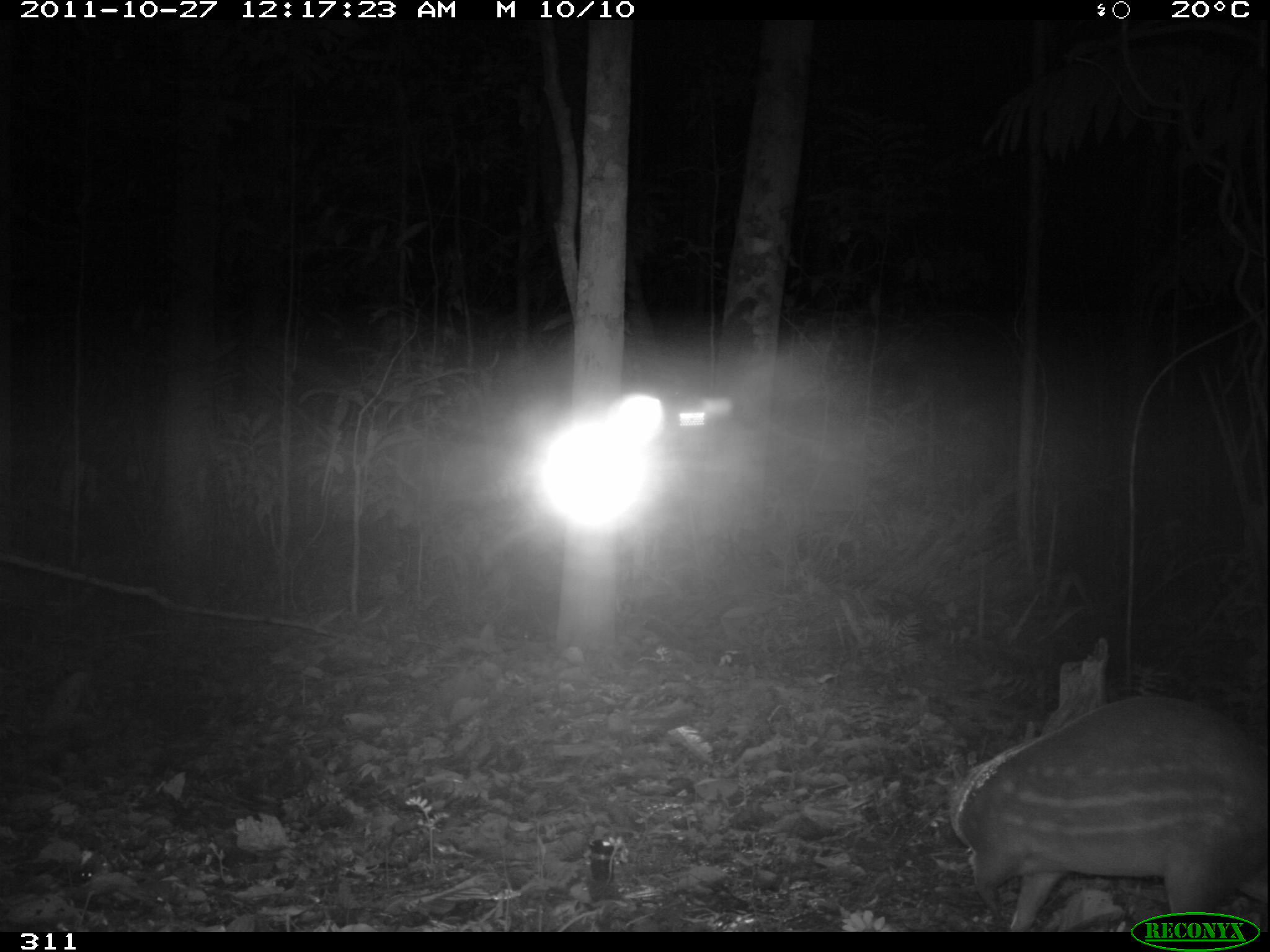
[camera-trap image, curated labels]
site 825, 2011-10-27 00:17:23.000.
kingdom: Animalia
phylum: Chordata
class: Mammalia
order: Rodentia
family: Cuniculidae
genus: Cuniculus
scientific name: Cuniculus paca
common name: spotted paca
Cuniculus paca (spotted paca).